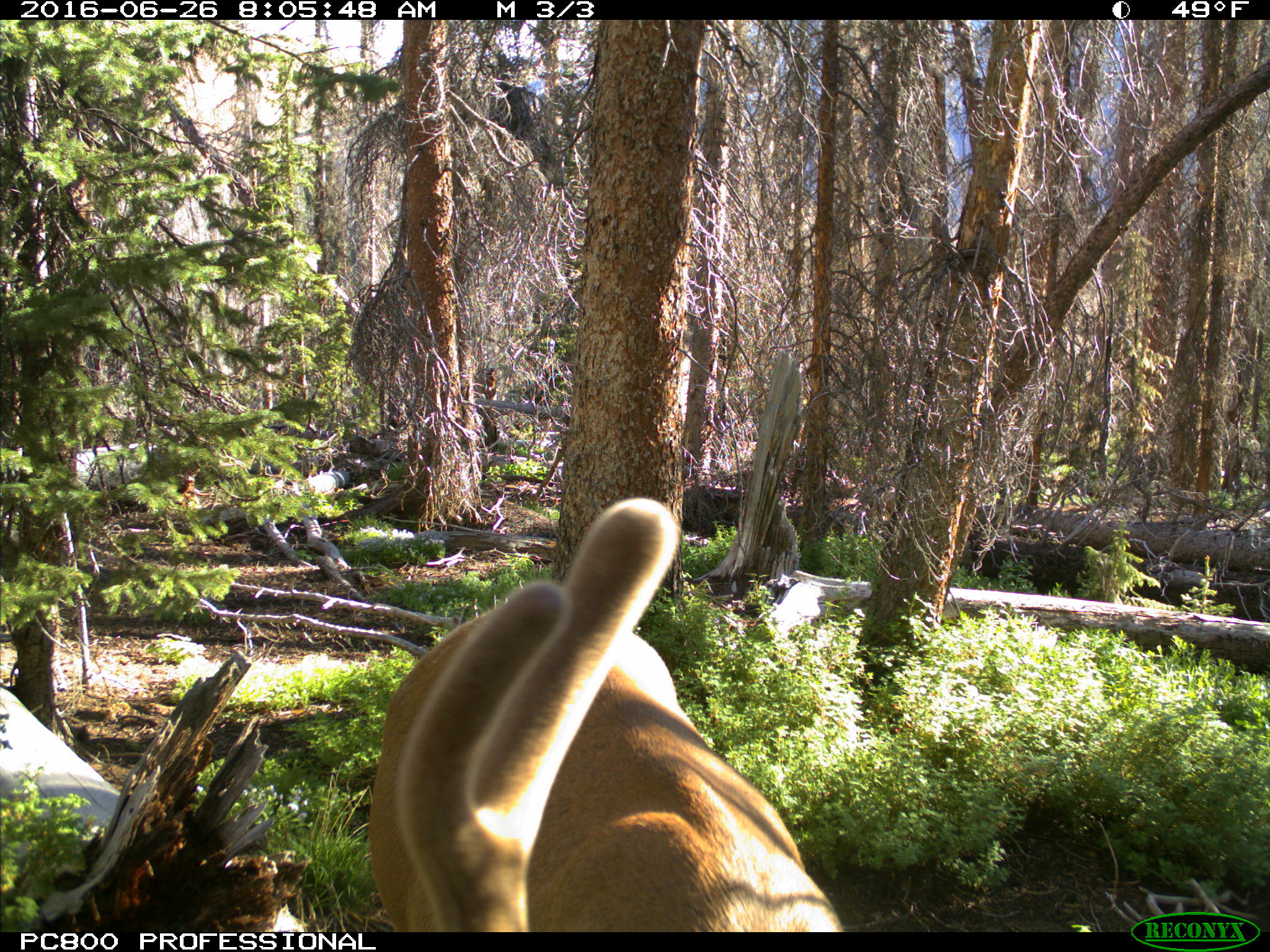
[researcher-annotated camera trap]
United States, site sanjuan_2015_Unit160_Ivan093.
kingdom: Animalia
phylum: Chordata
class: Mammalia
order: Artiodactyla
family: Cervidae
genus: Cervus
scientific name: Cervus elaphus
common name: red deer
Cervus elaphus (red deer).